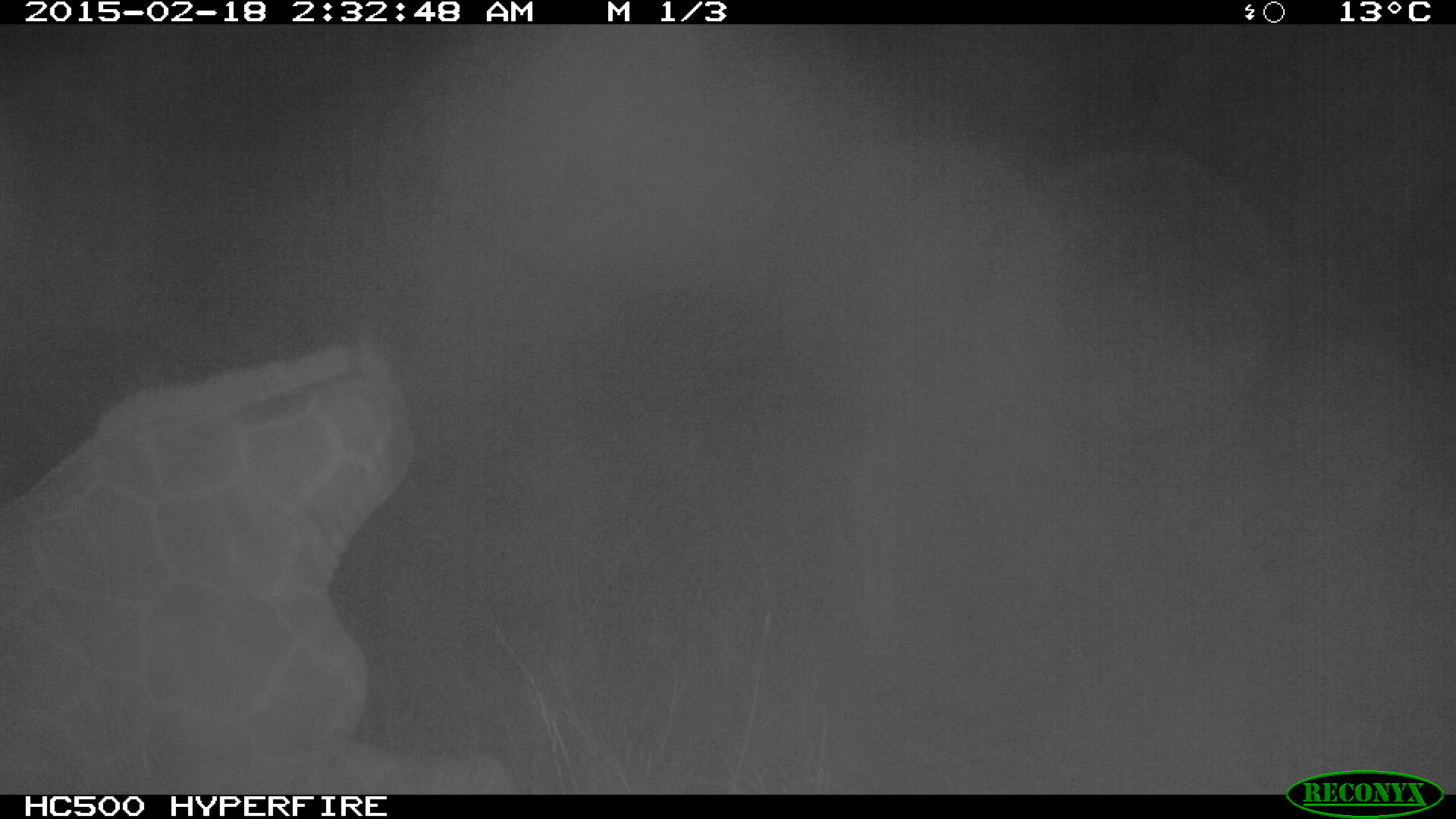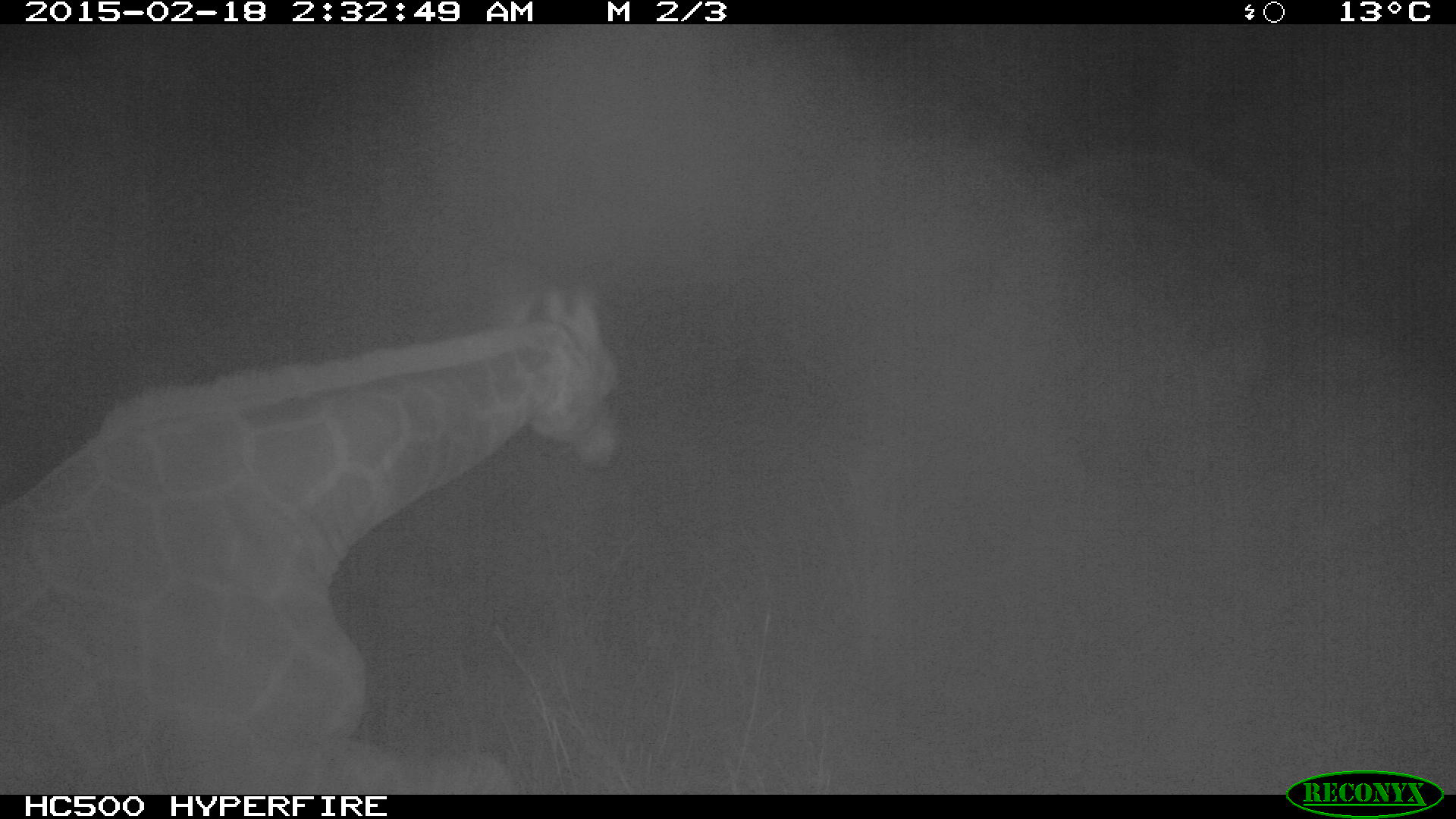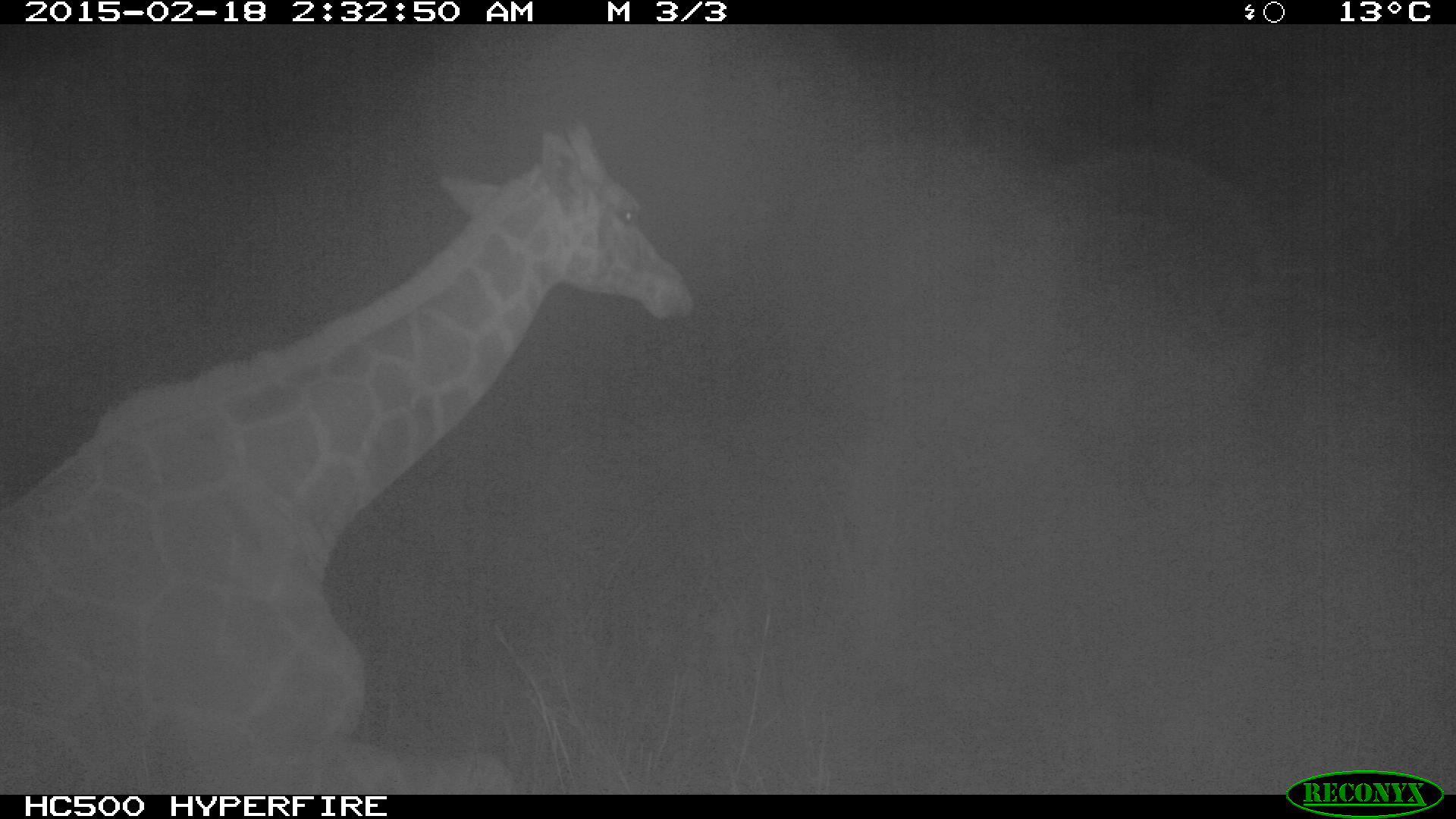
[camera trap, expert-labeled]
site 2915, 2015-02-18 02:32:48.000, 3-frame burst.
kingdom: Animalia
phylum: Chordata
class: Mammalia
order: Artiodactyla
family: Giraffidae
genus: Giraffa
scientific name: Giraffa camelopardalis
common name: giraffe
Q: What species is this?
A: Giraffa camelopardalis (giraffe).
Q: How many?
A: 1.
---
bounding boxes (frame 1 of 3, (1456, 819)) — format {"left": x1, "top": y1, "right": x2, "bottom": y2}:
giraffa camelopardalis: {"left": 2, "top": 328, "right": 516, "bottom": 795}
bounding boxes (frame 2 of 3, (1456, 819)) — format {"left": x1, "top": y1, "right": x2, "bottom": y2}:
giraffa camelopardalis: {"left": 0, "top": 282, "right": 634, "bottom": 795}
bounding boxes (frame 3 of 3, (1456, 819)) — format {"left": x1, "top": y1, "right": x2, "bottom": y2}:
giraffa camelopardalis: {"left": 0, "top": 118, "right": 693, "bottom": 794}